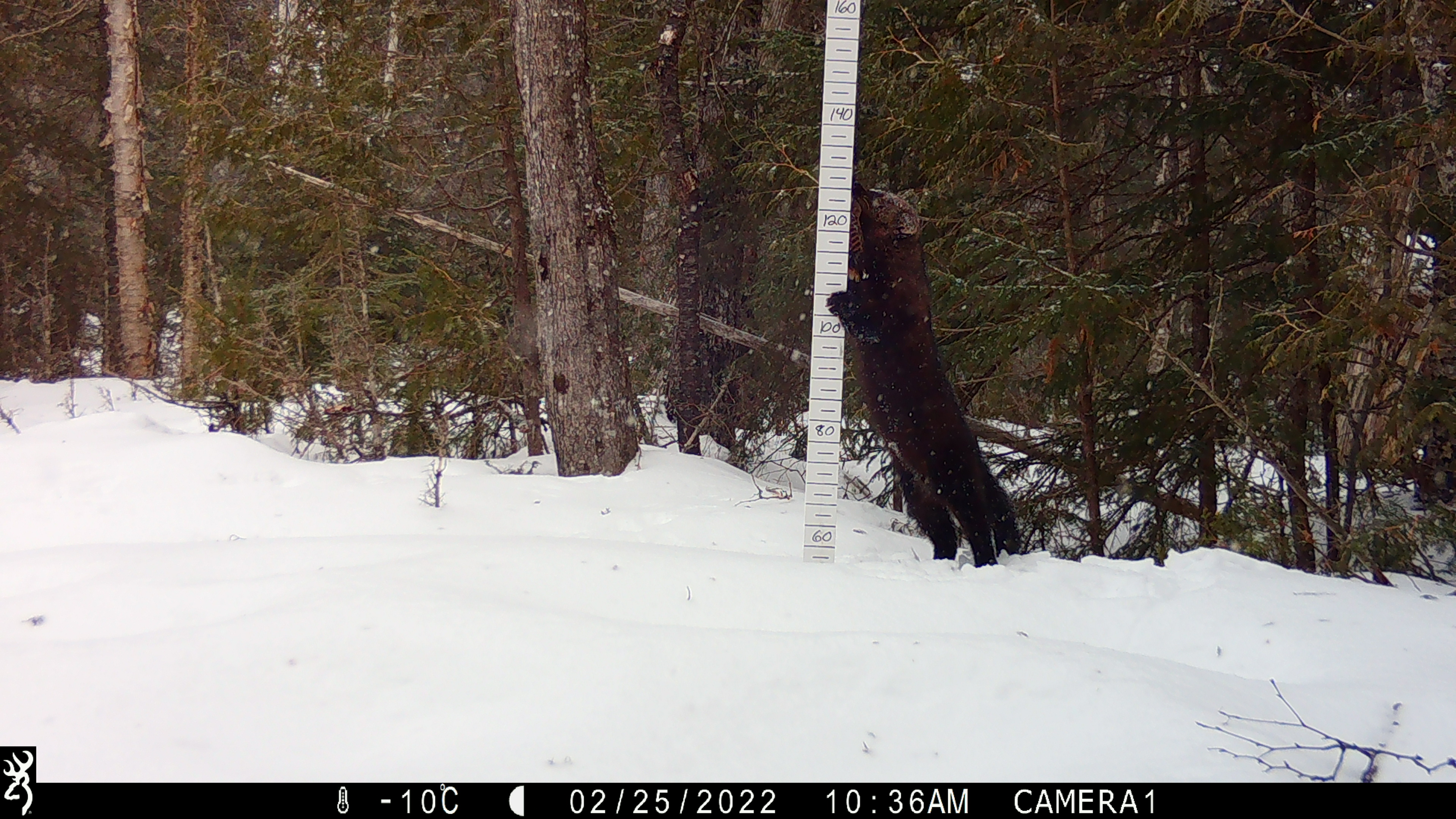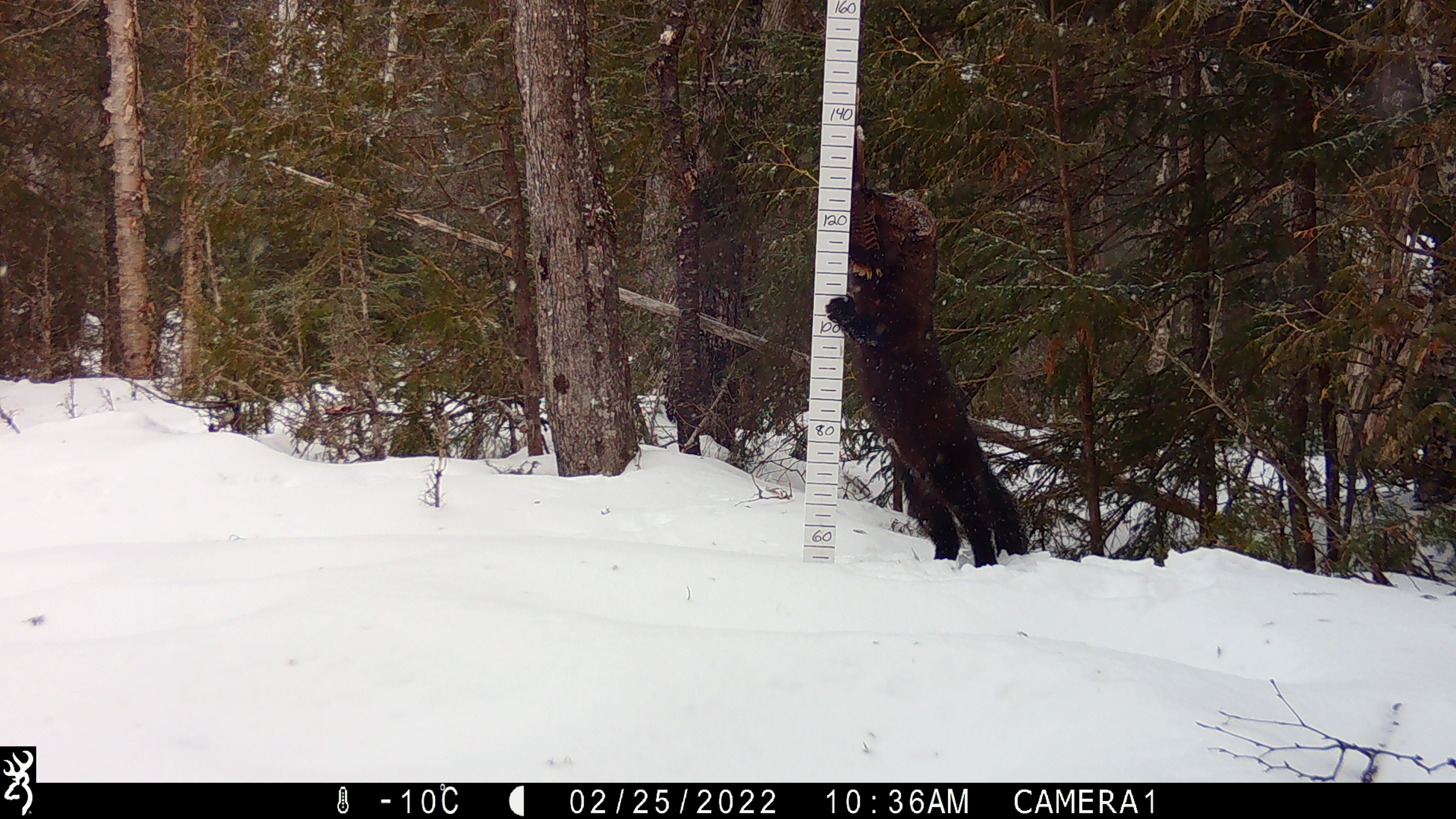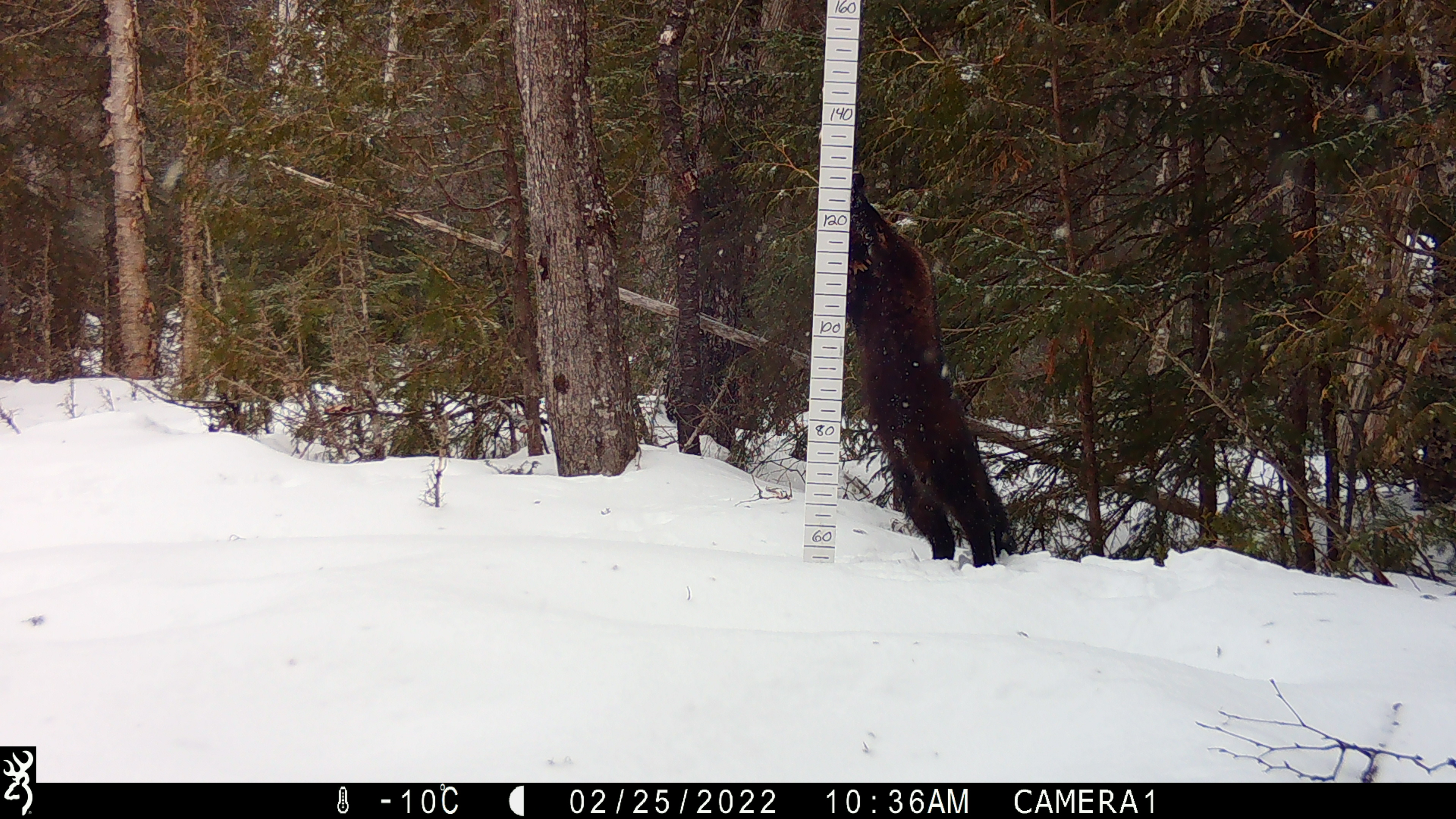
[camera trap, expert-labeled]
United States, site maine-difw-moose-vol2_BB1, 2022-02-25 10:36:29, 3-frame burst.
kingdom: Animalia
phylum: Chordata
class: Mammalia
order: Carnivora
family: Mustelidae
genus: Pekania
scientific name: Pekania pennanti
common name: fisher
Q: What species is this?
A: Fisher (Pekania pennanti).